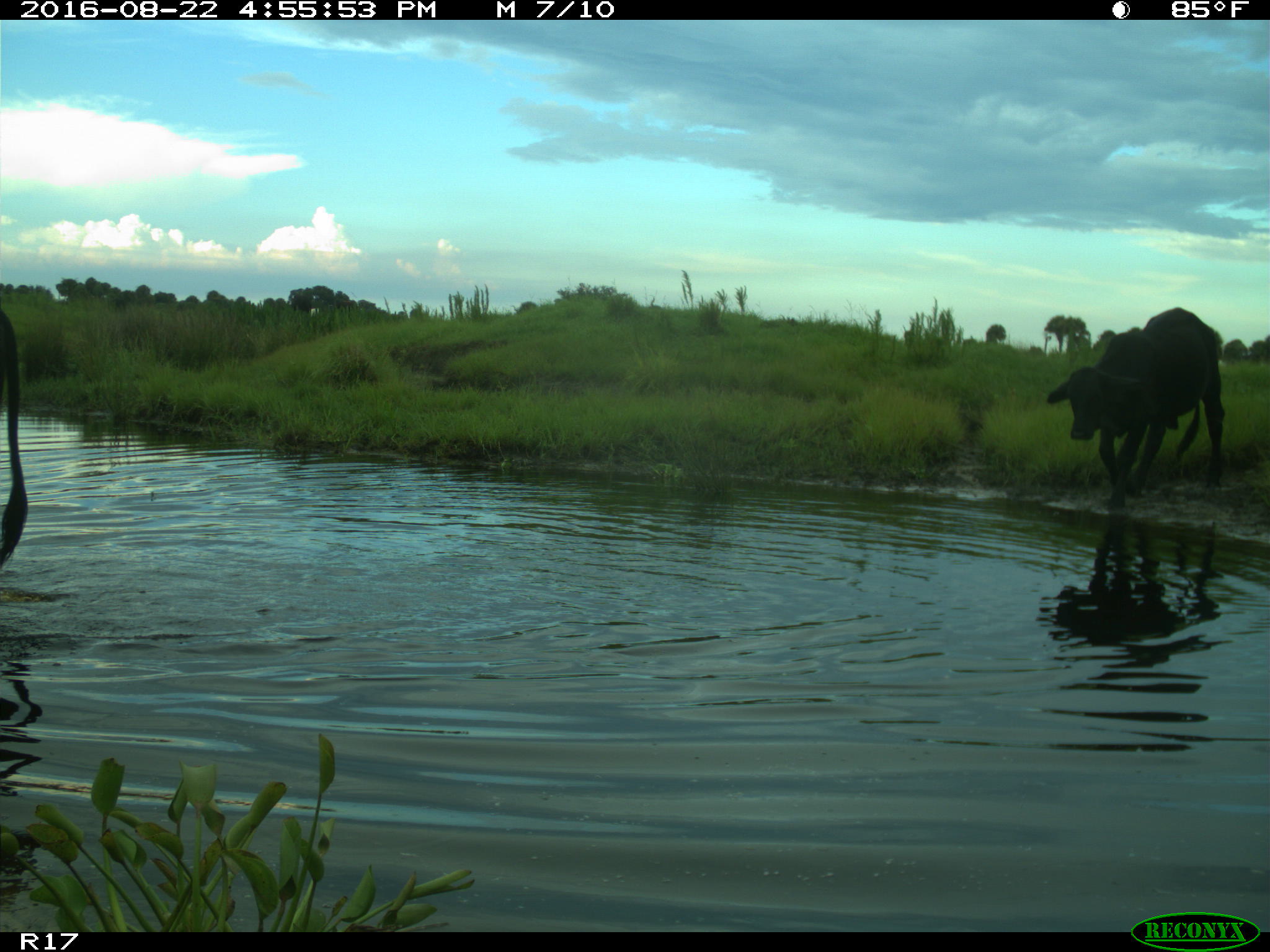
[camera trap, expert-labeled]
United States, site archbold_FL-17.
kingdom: Animalia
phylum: Chordata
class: Mammalia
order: Artiodactyla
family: Bovidae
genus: Bos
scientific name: Bos taurus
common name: domestic cow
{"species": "Bos taurus (domestic cow)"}